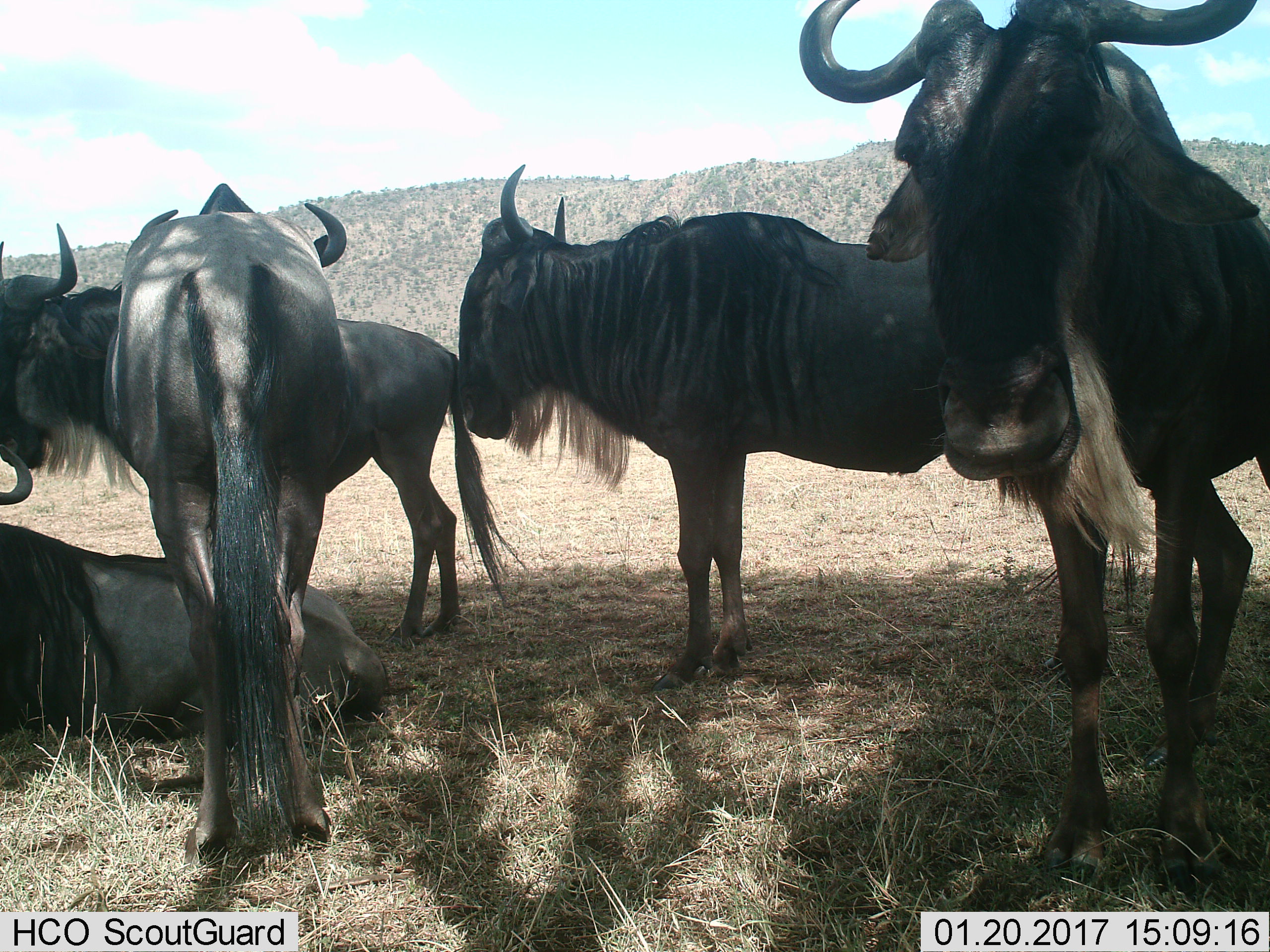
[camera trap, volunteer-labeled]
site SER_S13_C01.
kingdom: Animalia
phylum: Chordata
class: Mammalia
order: Artiodactyla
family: Bovidae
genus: Connochaetes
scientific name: Connochaetes taurinus taurinus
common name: blue wildebeest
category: wildebeestblue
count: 5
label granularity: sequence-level